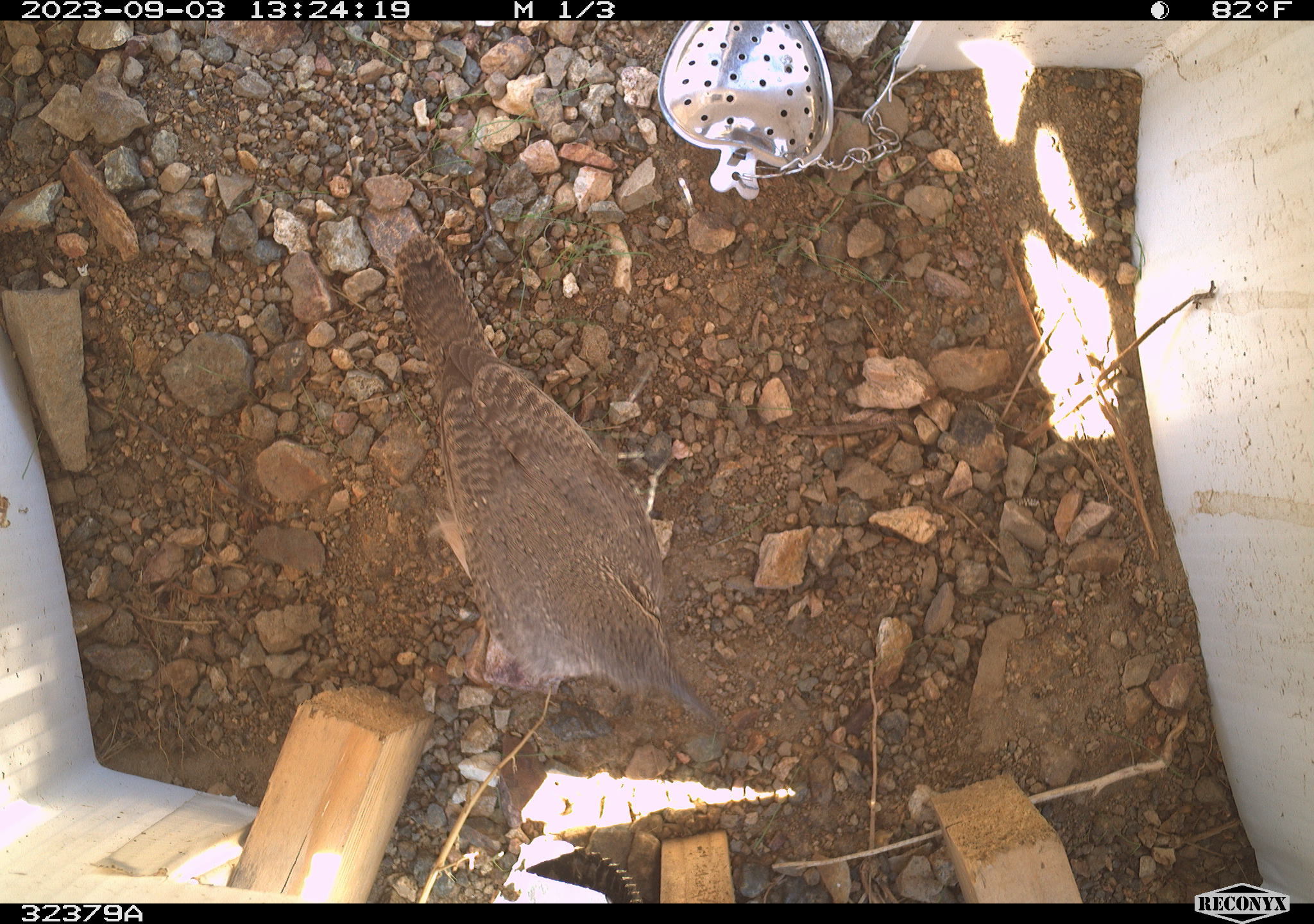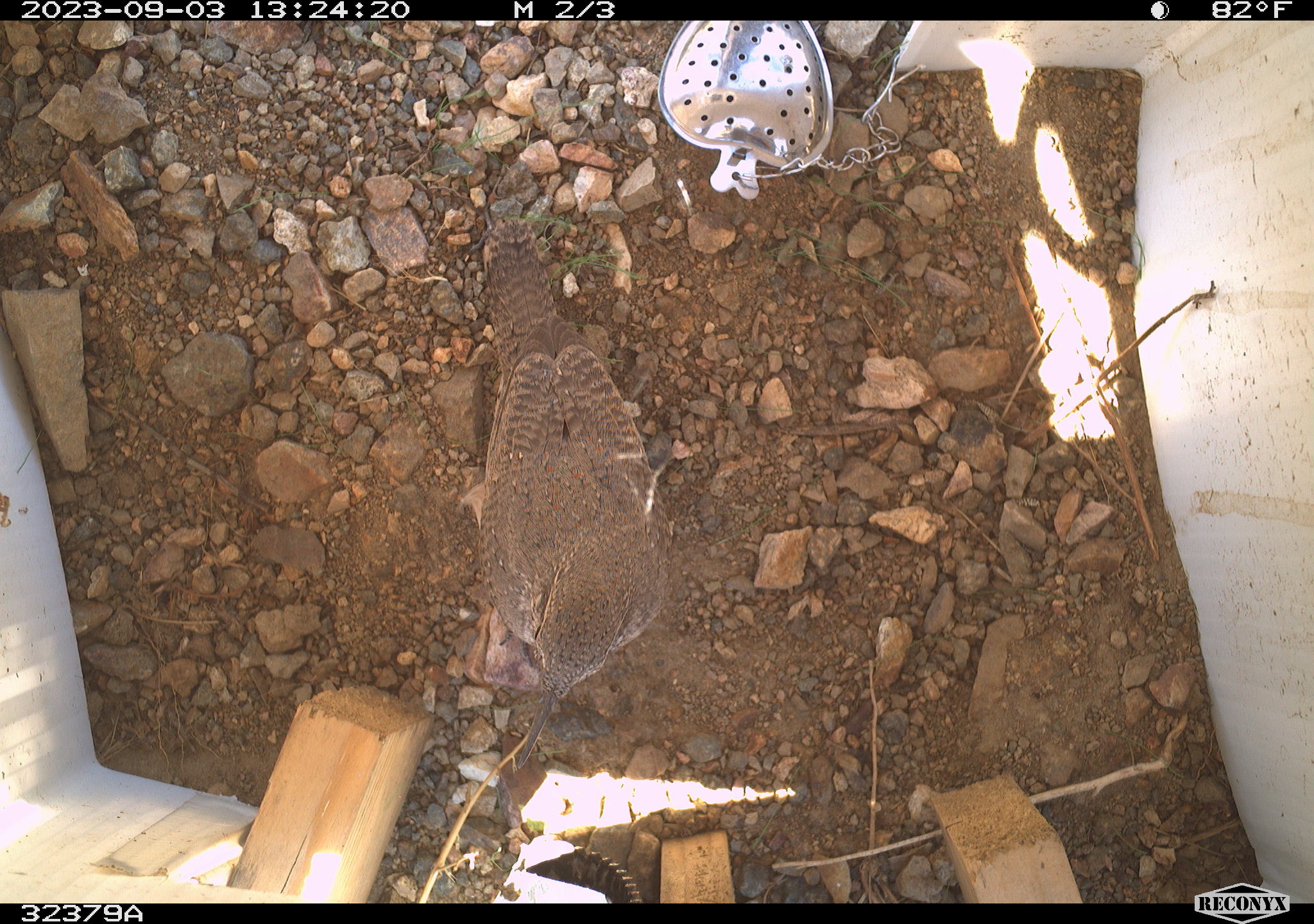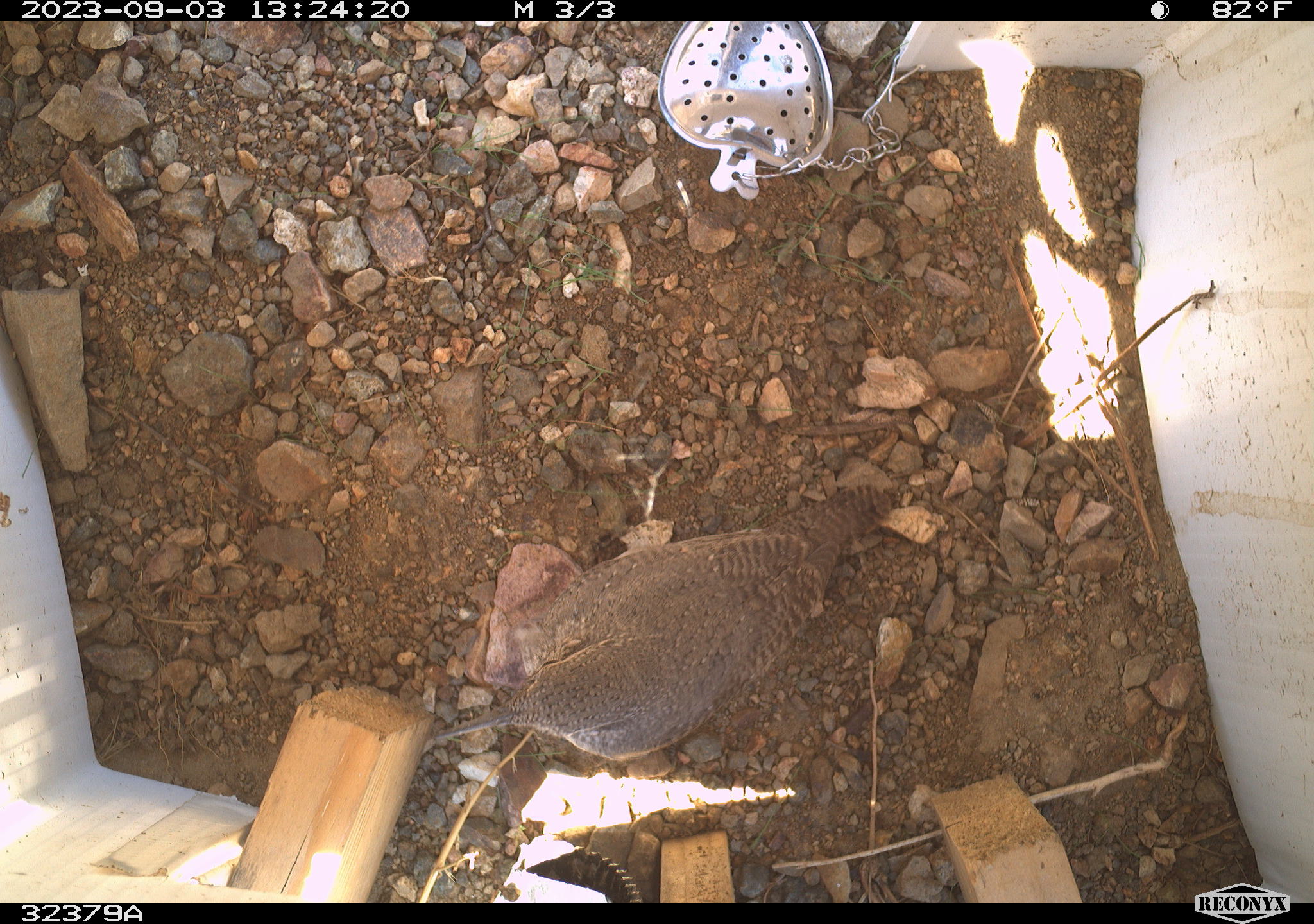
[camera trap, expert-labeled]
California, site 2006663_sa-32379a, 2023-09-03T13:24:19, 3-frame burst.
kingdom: Animalia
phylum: Chordata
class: Aves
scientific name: Aves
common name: bird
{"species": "bird (Aves)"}